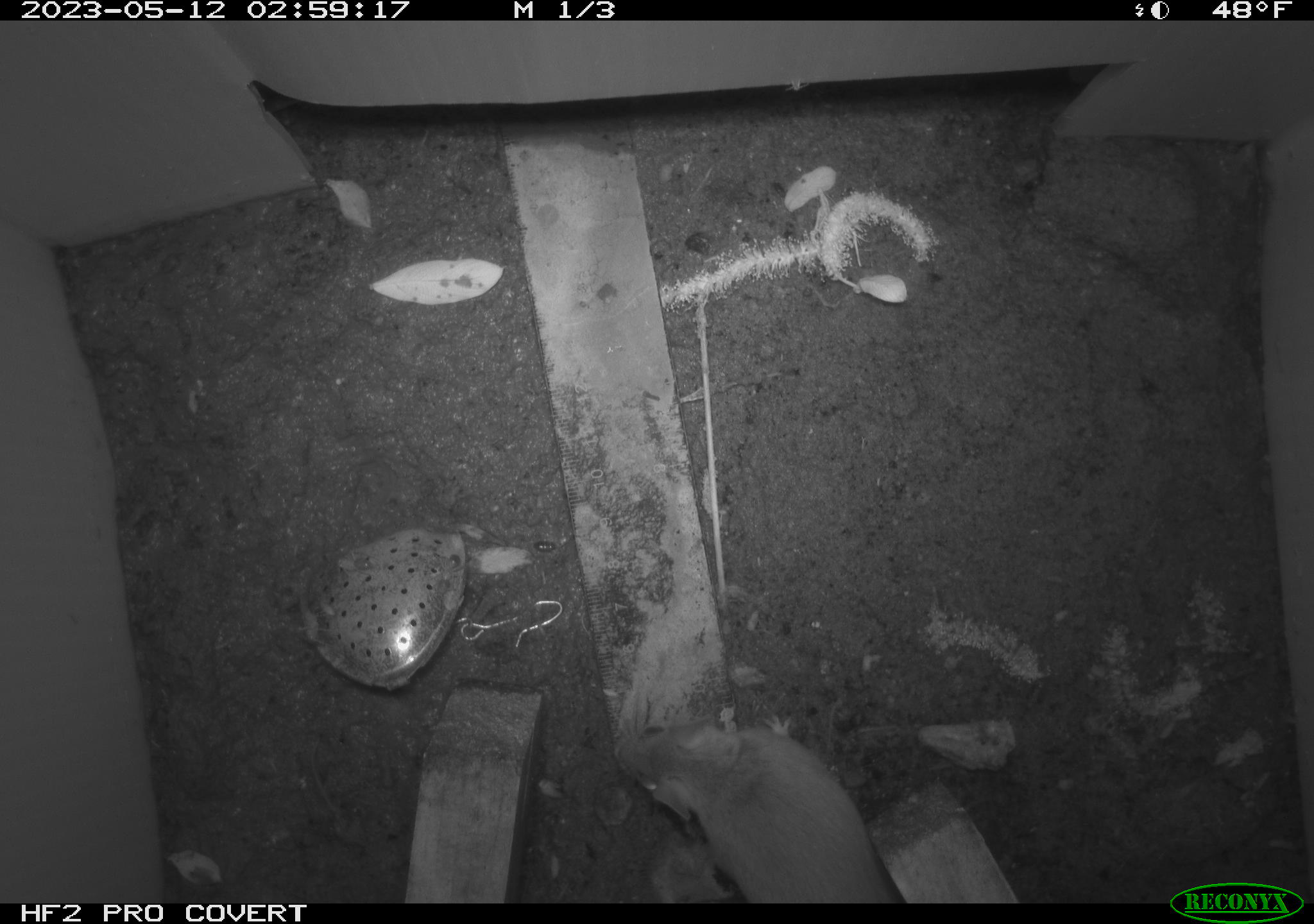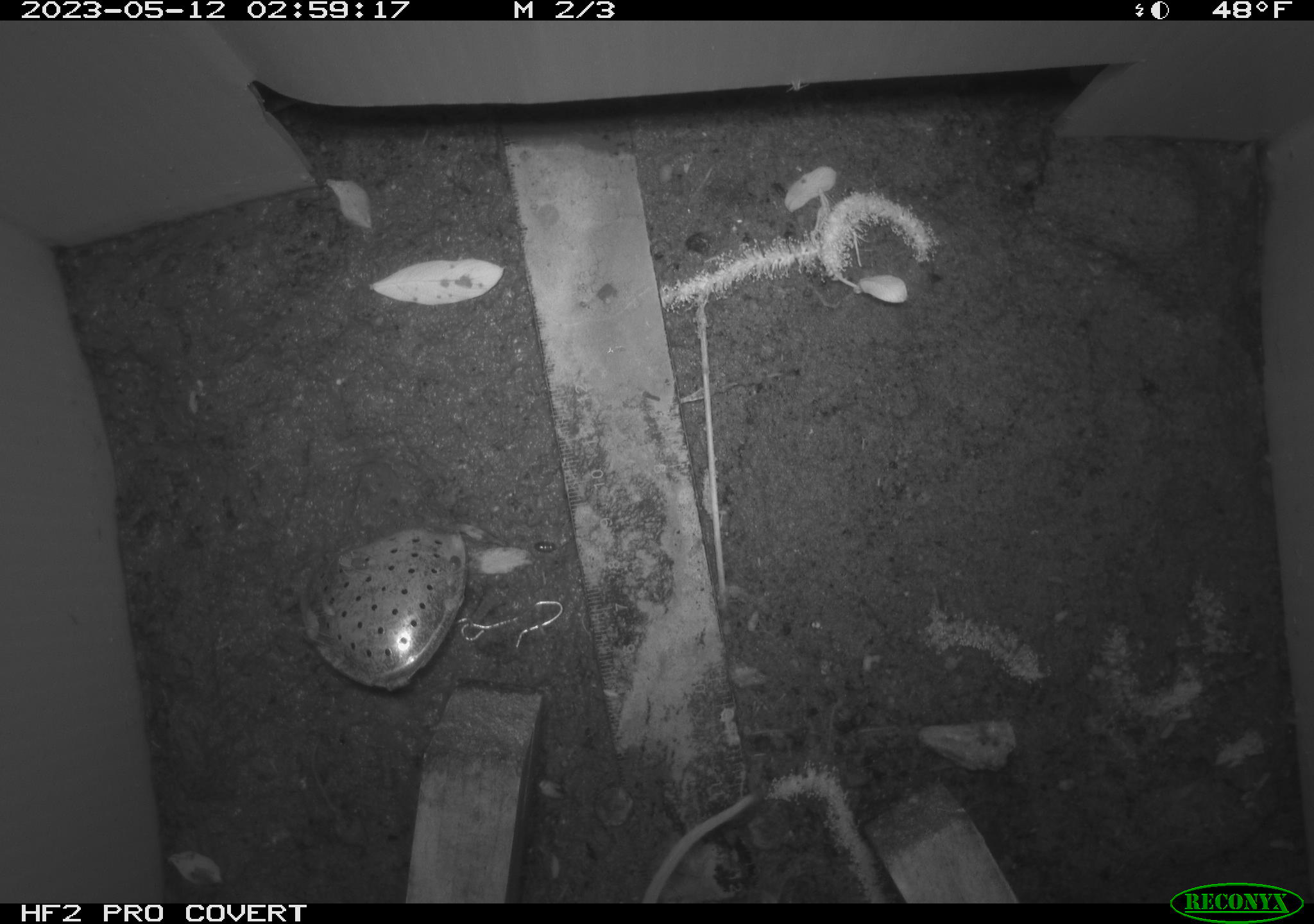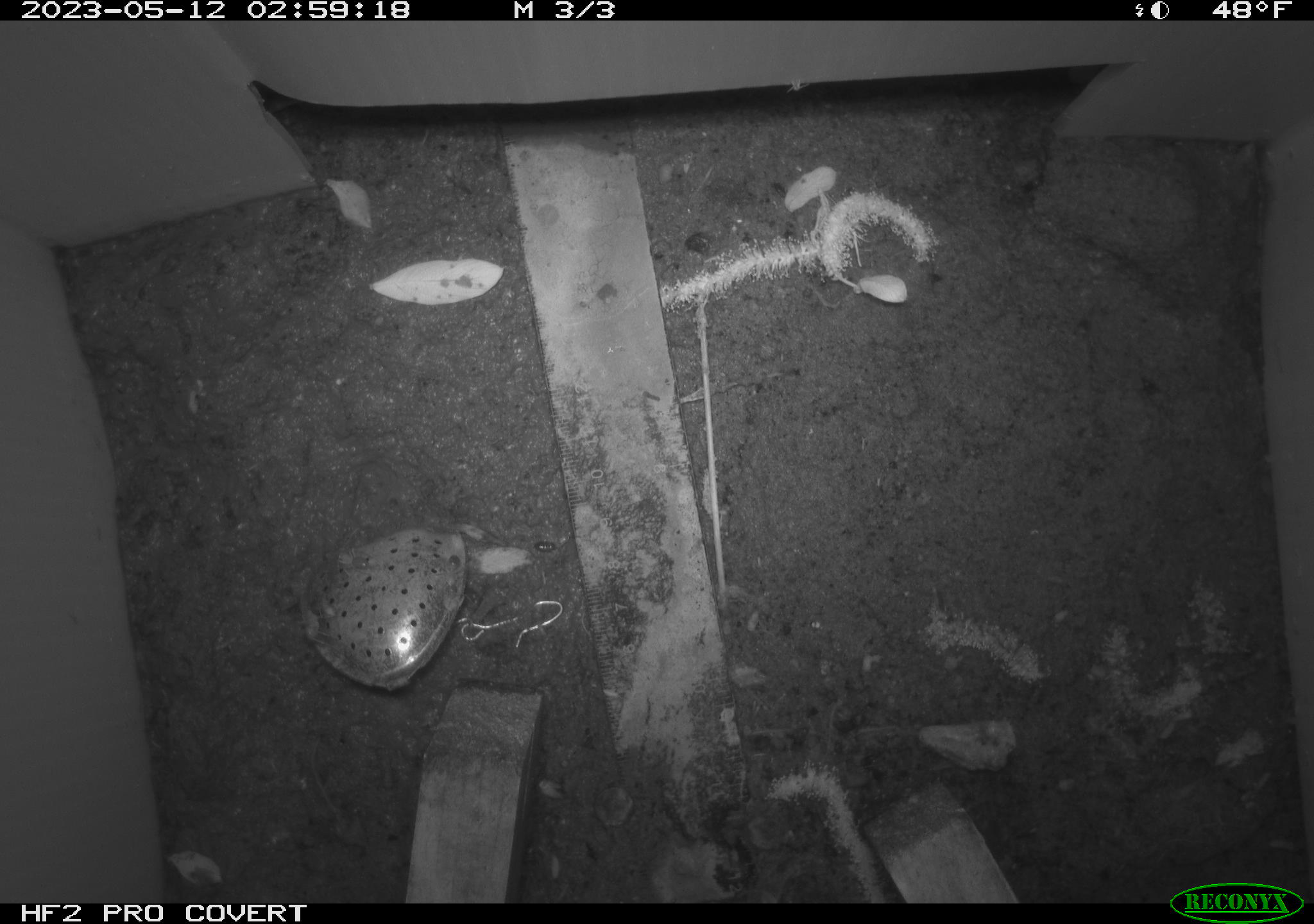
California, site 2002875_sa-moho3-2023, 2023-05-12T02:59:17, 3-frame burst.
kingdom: Animalia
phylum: Chordata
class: Mammalia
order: Rodentia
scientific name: Rodentia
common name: mouse species